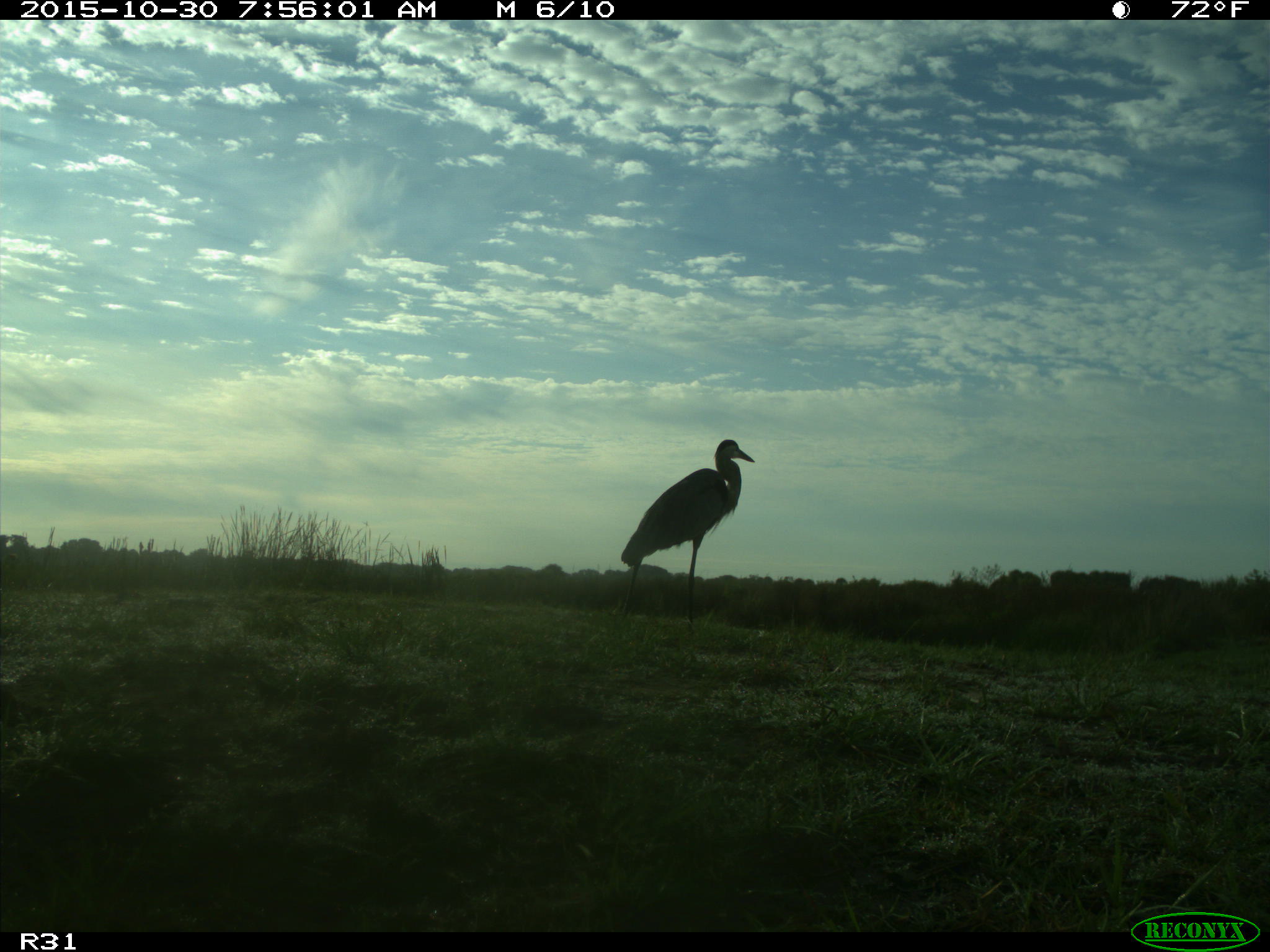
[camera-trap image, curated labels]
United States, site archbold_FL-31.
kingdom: Animalia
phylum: Chordata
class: Aves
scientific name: Aves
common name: birds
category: unidentified bird